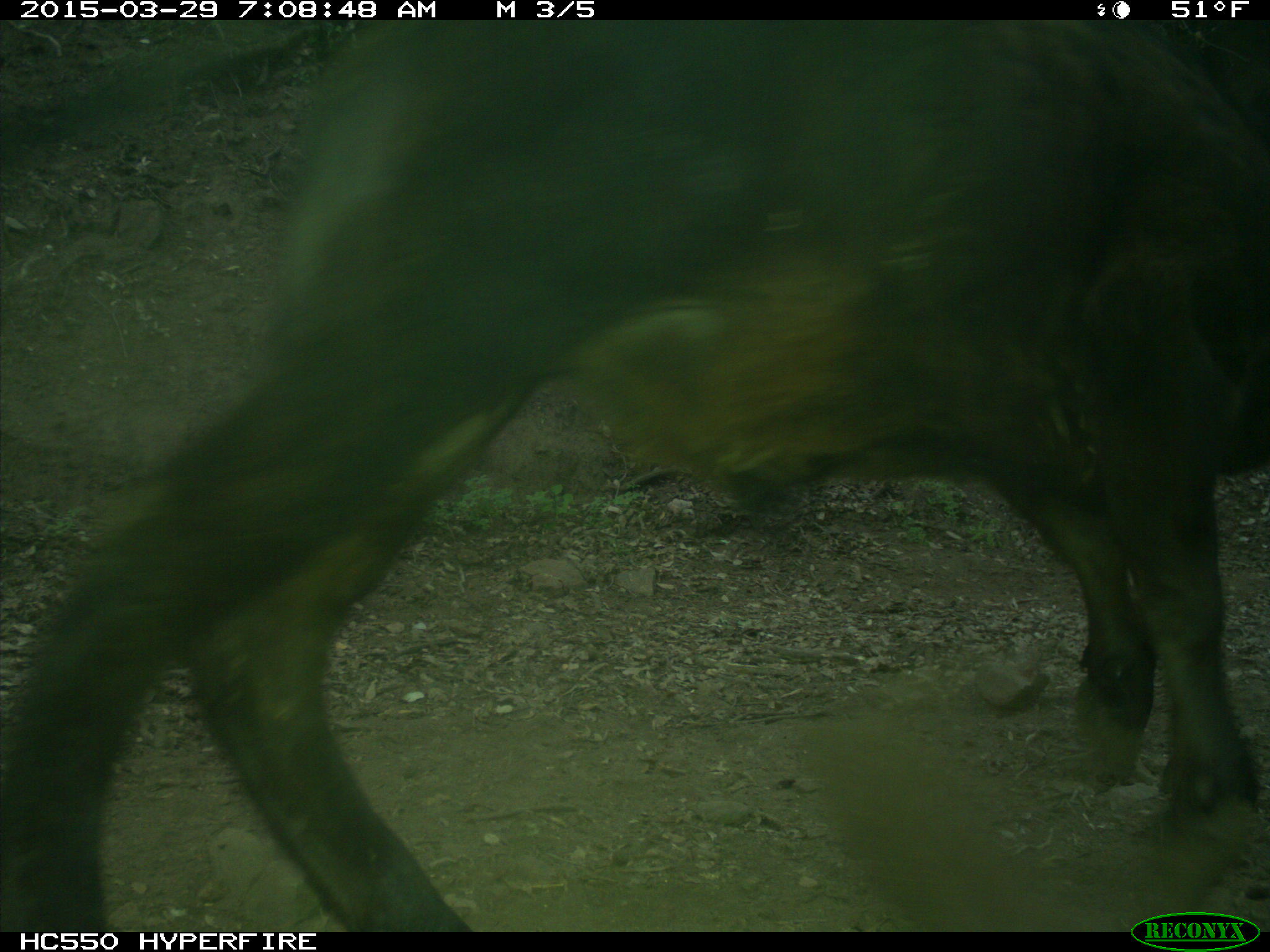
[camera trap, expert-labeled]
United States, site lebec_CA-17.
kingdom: Animalia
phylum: Chordata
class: Mammalia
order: Artiodactyla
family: Bovidae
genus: Bos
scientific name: Bos taurus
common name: domestic cow